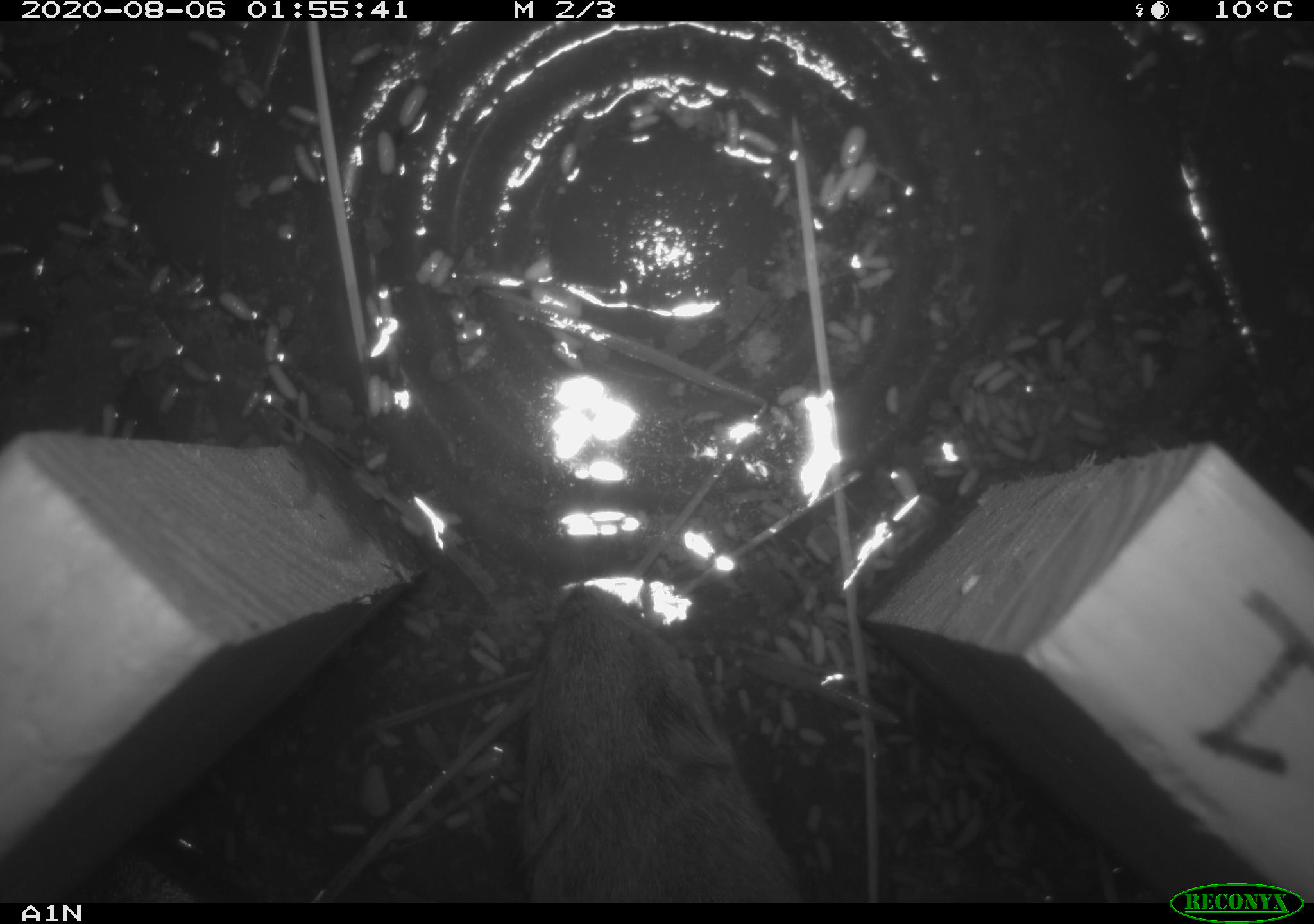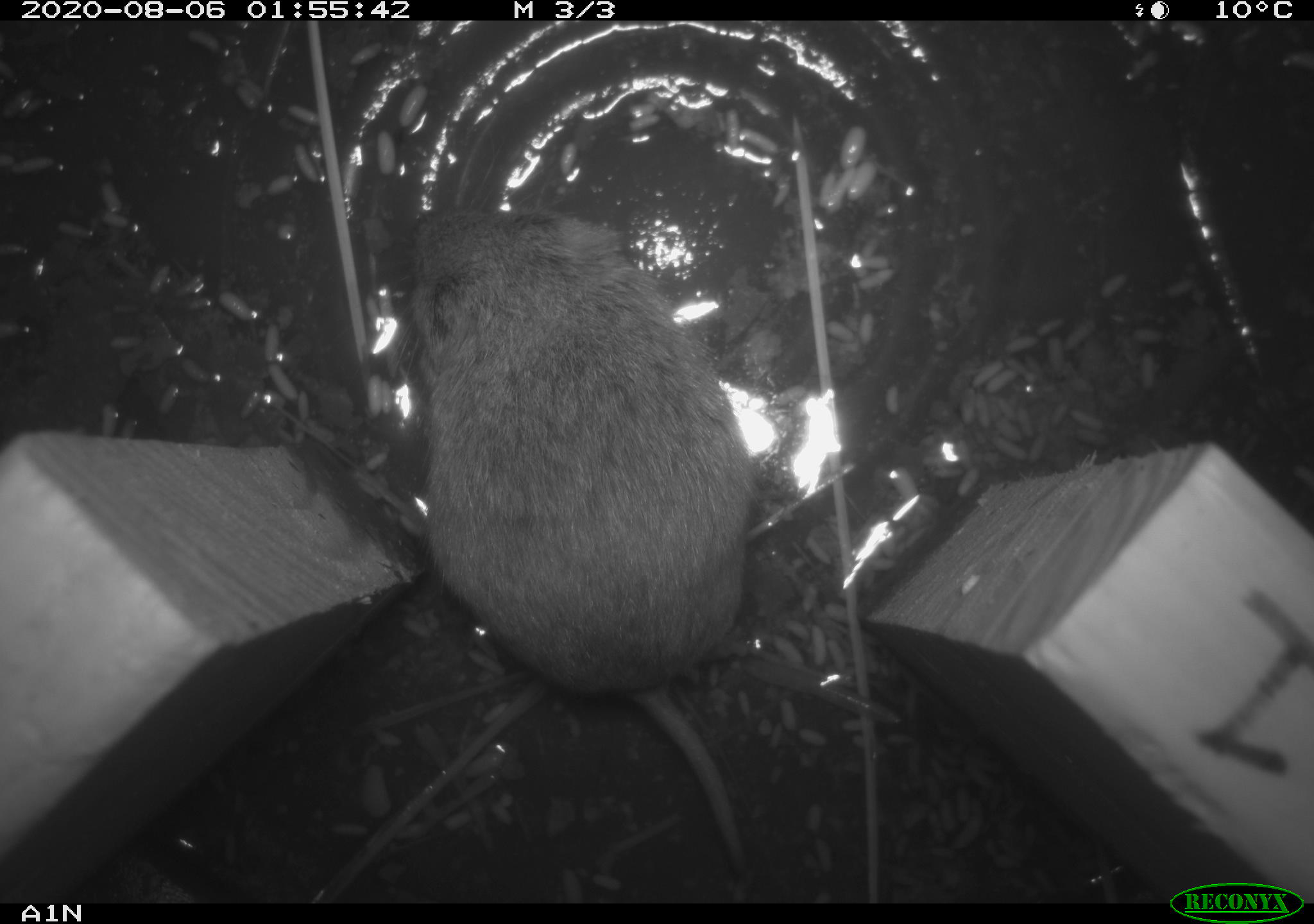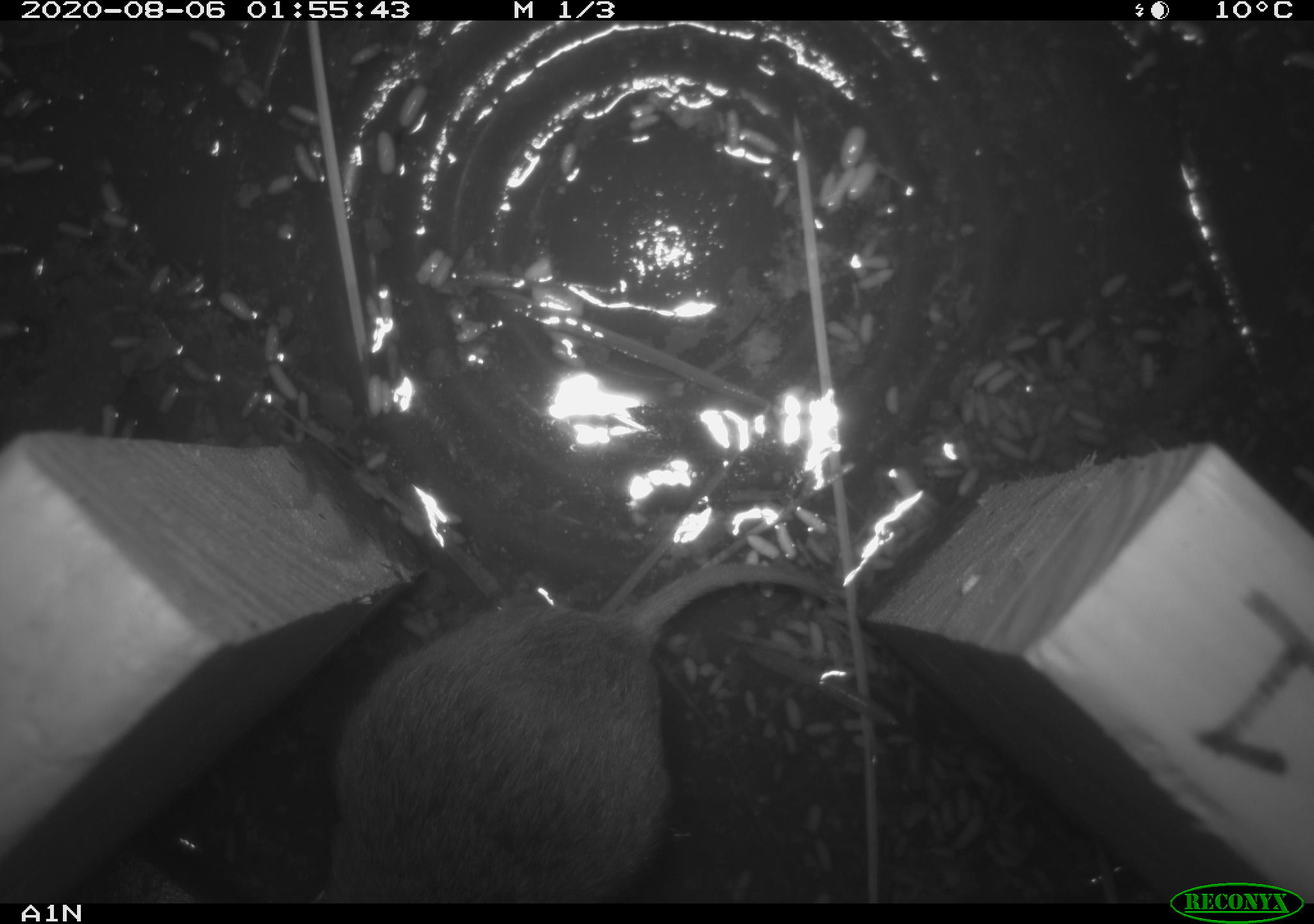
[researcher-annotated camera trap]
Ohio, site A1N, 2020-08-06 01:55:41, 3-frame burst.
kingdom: Animalia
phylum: Chordata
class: Mammalia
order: Rodentia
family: Cricetidae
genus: Microtus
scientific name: Microtus pennsylvanicus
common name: meadow vole